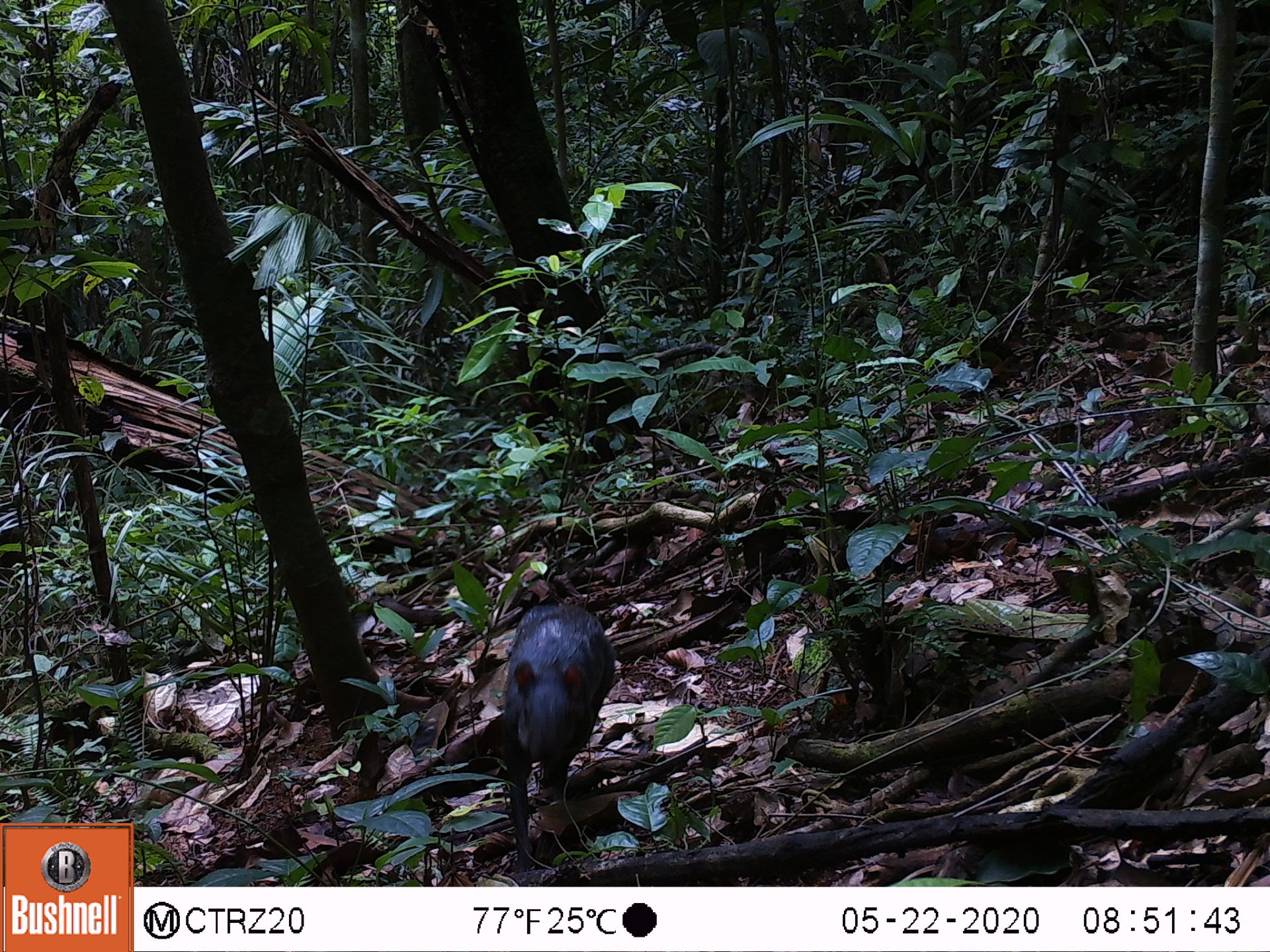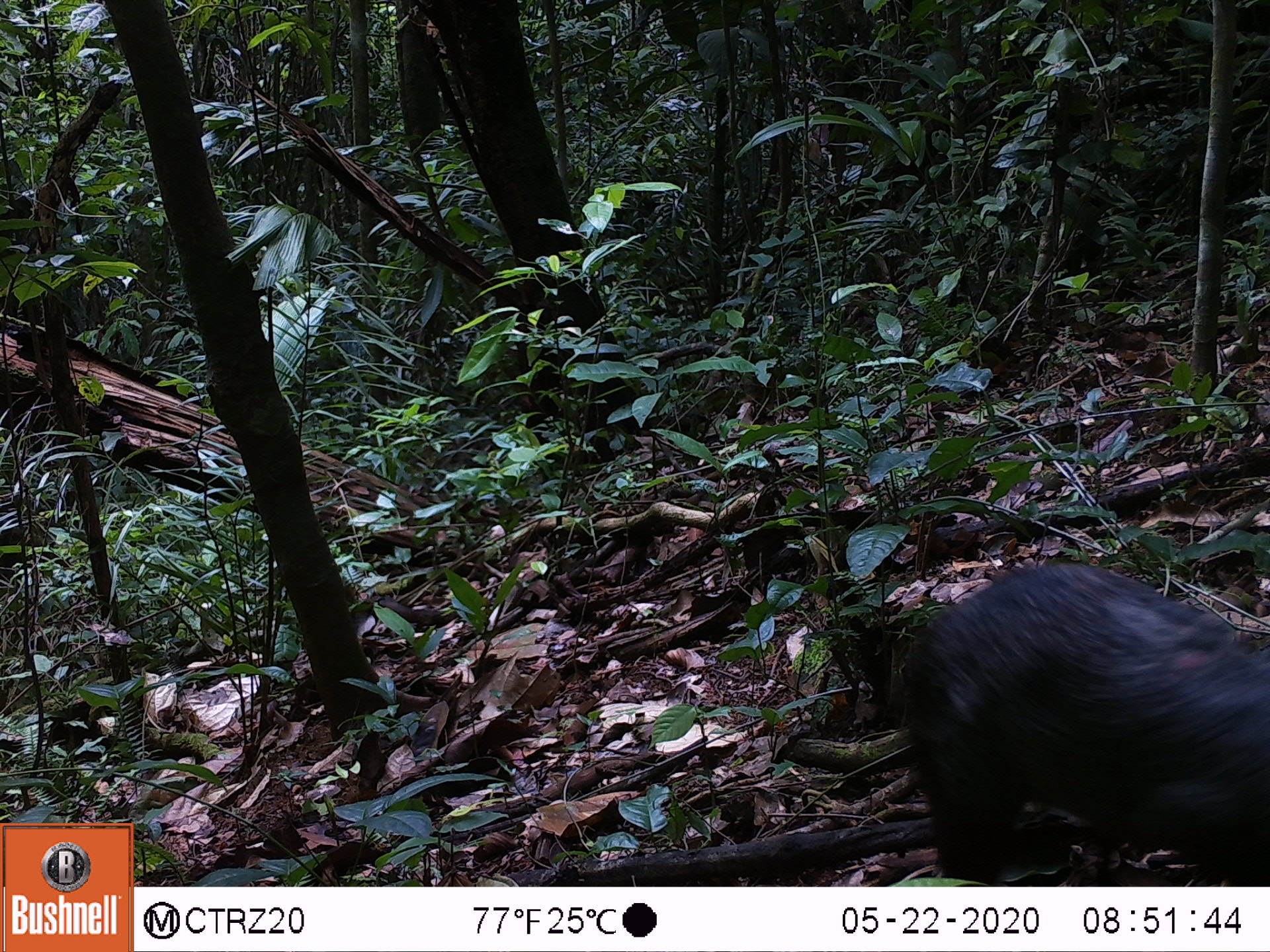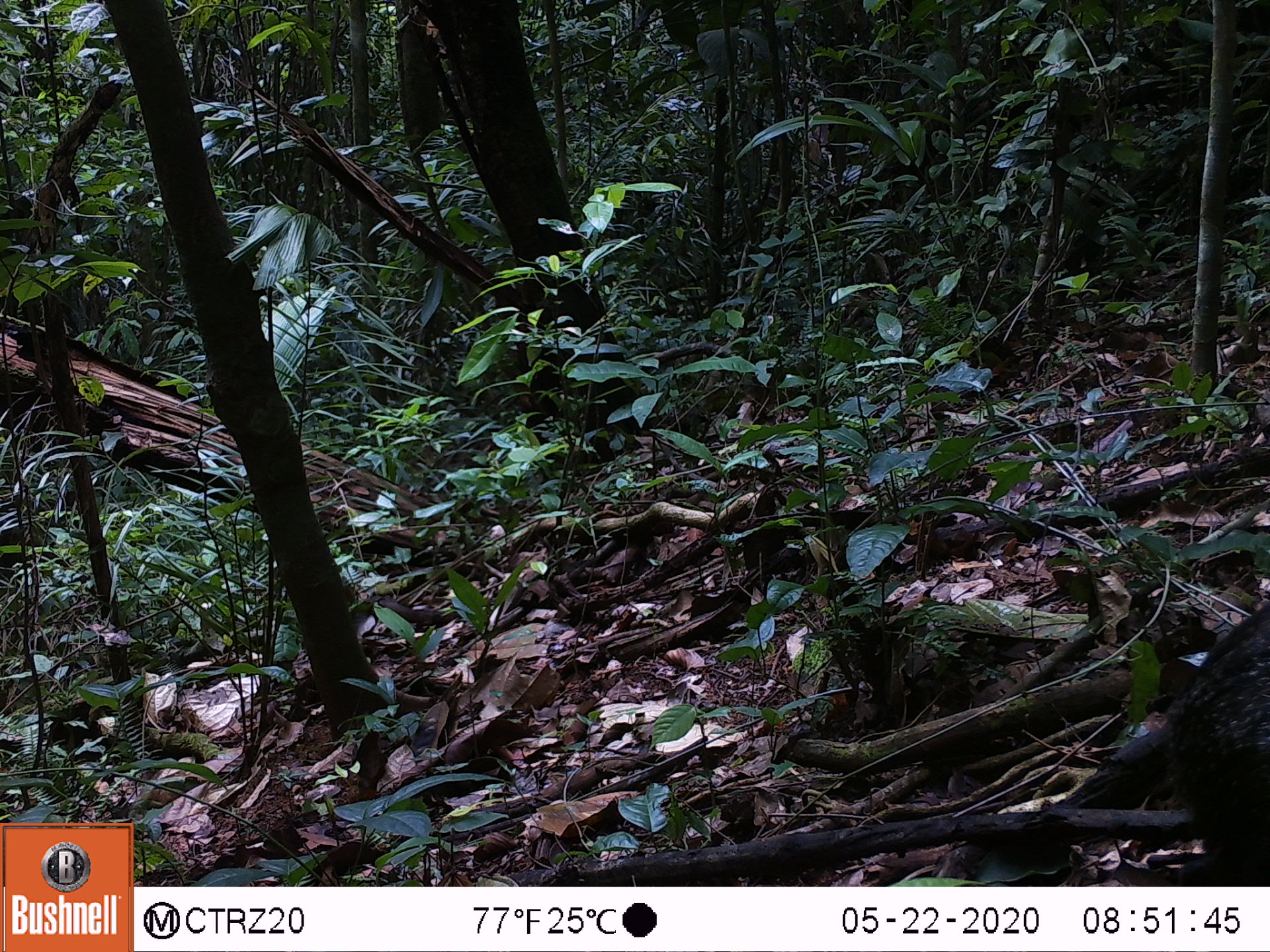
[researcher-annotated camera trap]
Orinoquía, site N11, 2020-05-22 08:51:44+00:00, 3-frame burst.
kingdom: Animalia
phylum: Chordata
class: Mammalia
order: Rodentia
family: Dasyproctidae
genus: Dasyprocta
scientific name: Dasyprocta fuliginosa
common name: black agouti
Black agouti (Dasyprocta fuliginosa).